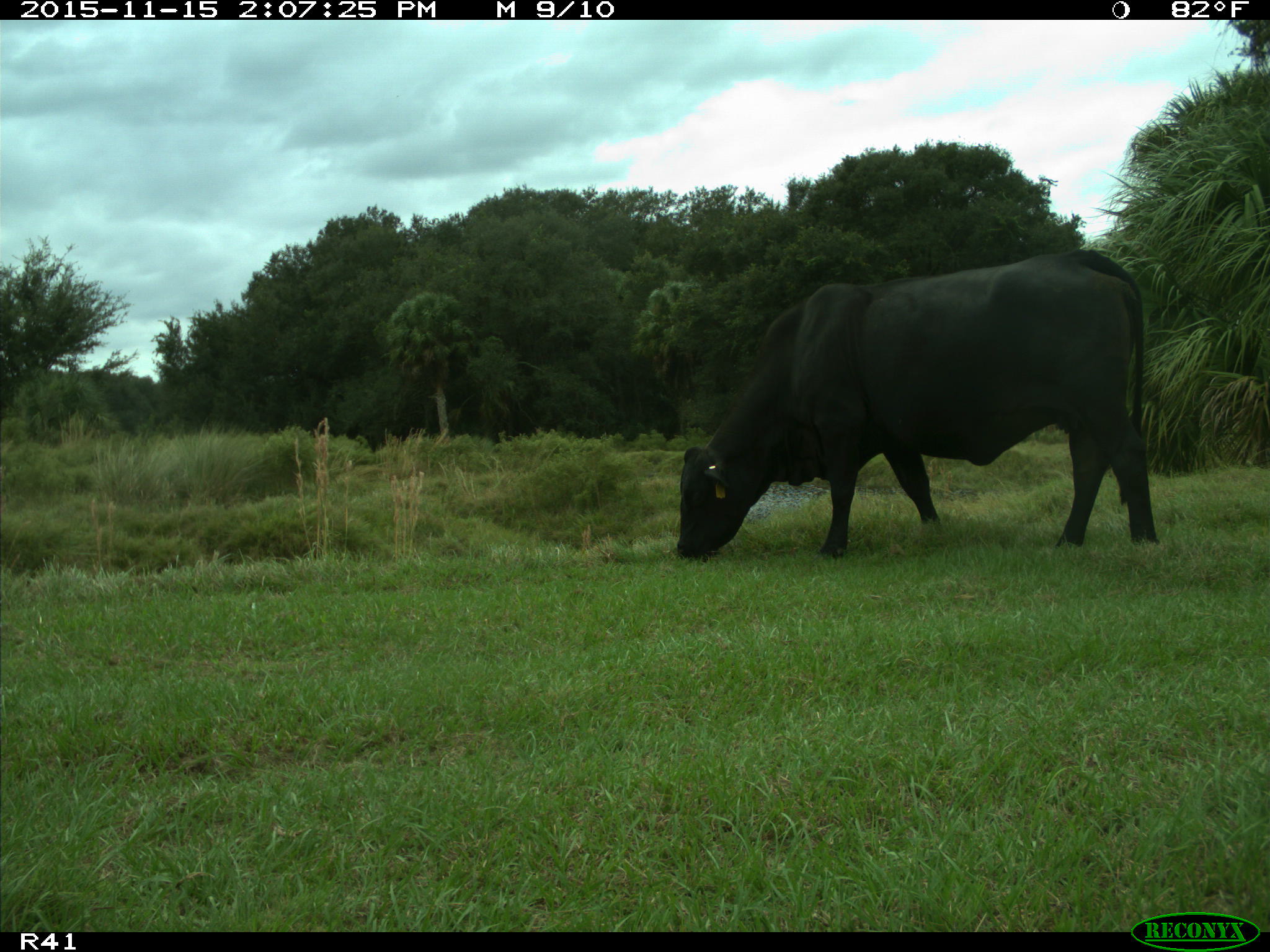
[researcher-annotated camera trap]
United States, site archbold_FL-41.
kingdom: Animalia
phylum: Chordata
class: Mammalia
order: Artiodactyla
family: Bovidae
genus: Bos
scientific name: Bos taurus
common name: domestic cow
Bos taurus (domestic cow).